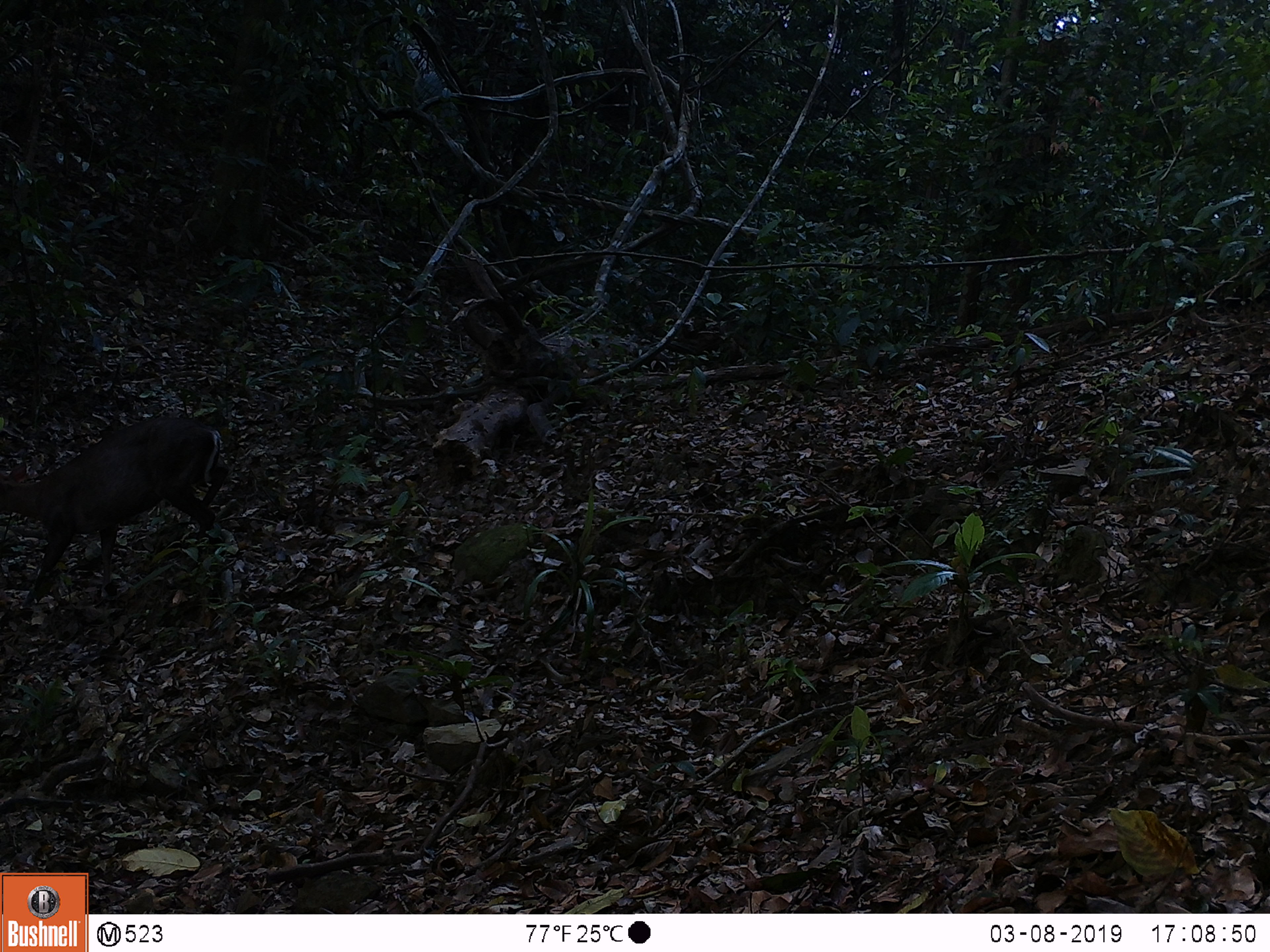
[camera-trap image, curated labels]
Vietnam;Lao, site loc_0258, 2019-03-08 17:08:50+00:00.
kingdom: Animalia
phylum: Chordata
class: Mammalia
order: Artiodactyla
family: Cervidae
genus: Muntiacus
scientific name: Muntiacus rooseveltorum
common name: roosevelt's muntjac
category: roosevelts muntjac group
Roosevelts muntjac group (roosevelt's muntjac) (Muntiacus rooseveltorum). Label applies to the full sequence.